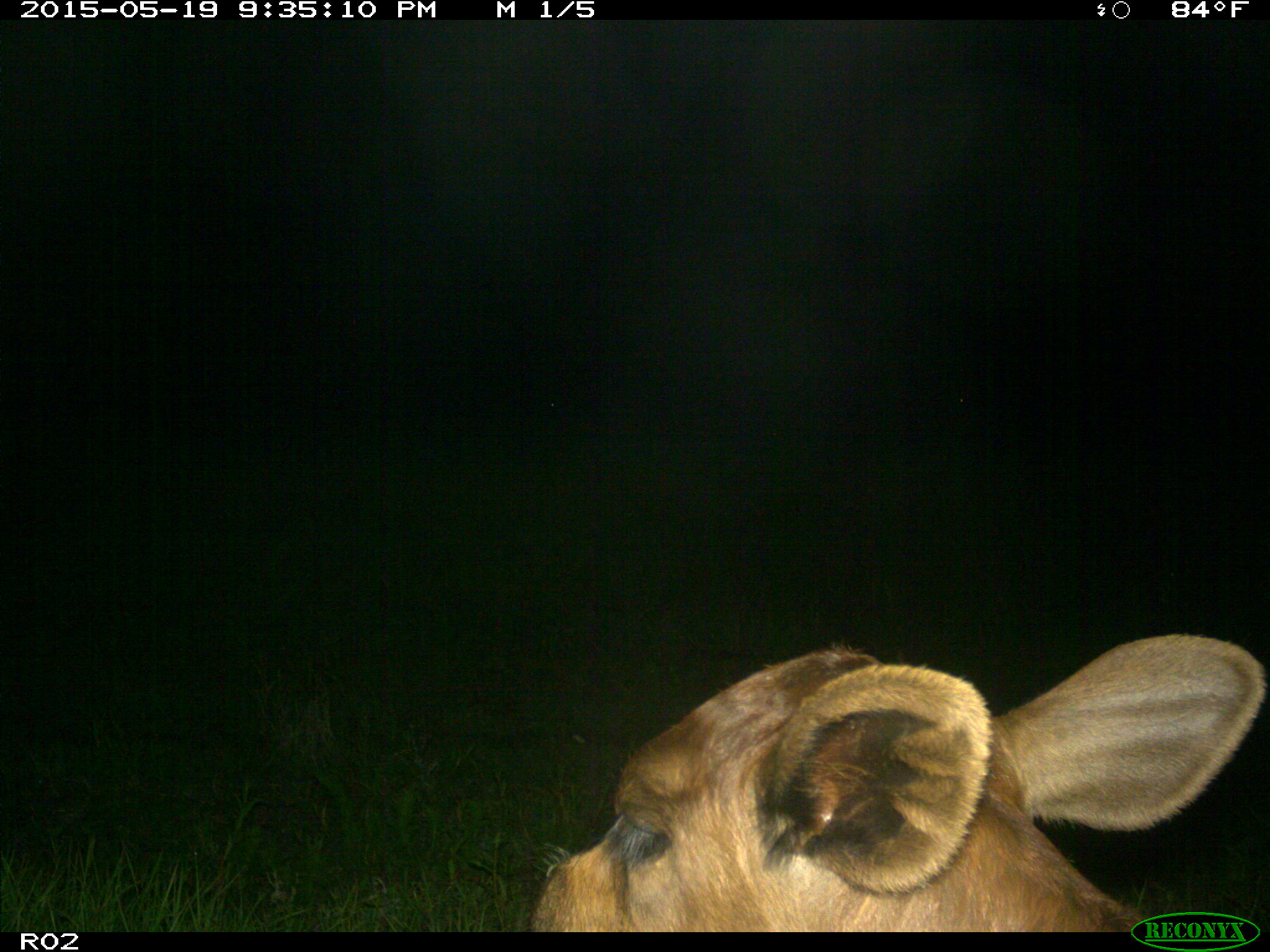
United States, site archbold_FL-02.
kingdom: Animalia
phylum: Chordata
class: Mammalia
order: Artiodactyla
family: Bovidae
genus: Bos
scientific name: Bos taurus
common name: domestic cow